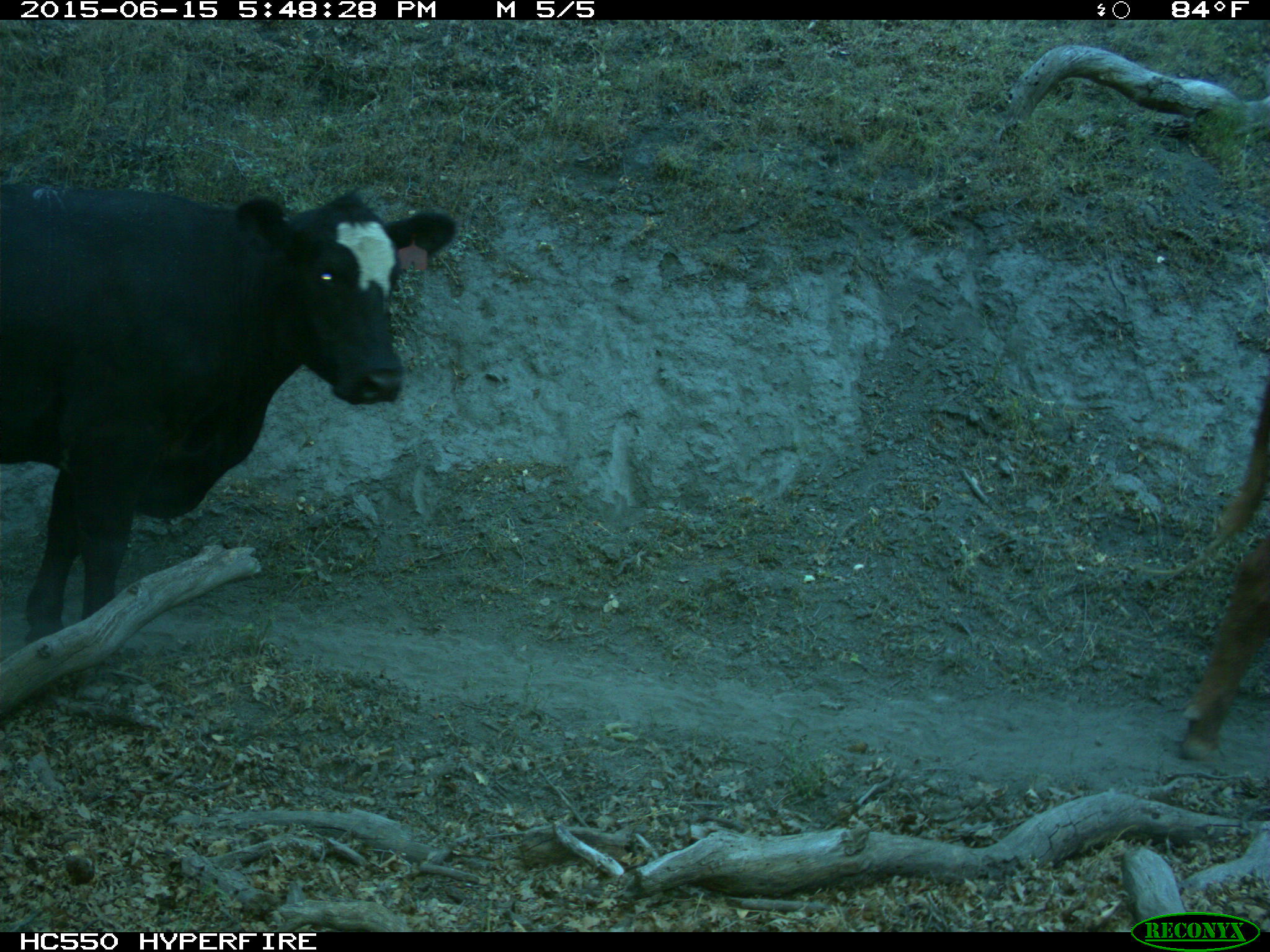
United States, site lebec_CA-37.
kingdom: Animalia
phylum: Chordata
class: Mammalia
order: Artiodactyla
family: Bovidae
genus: Bos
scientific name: Bos taurus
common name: domestic cow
Bos taurus (domestic cow).